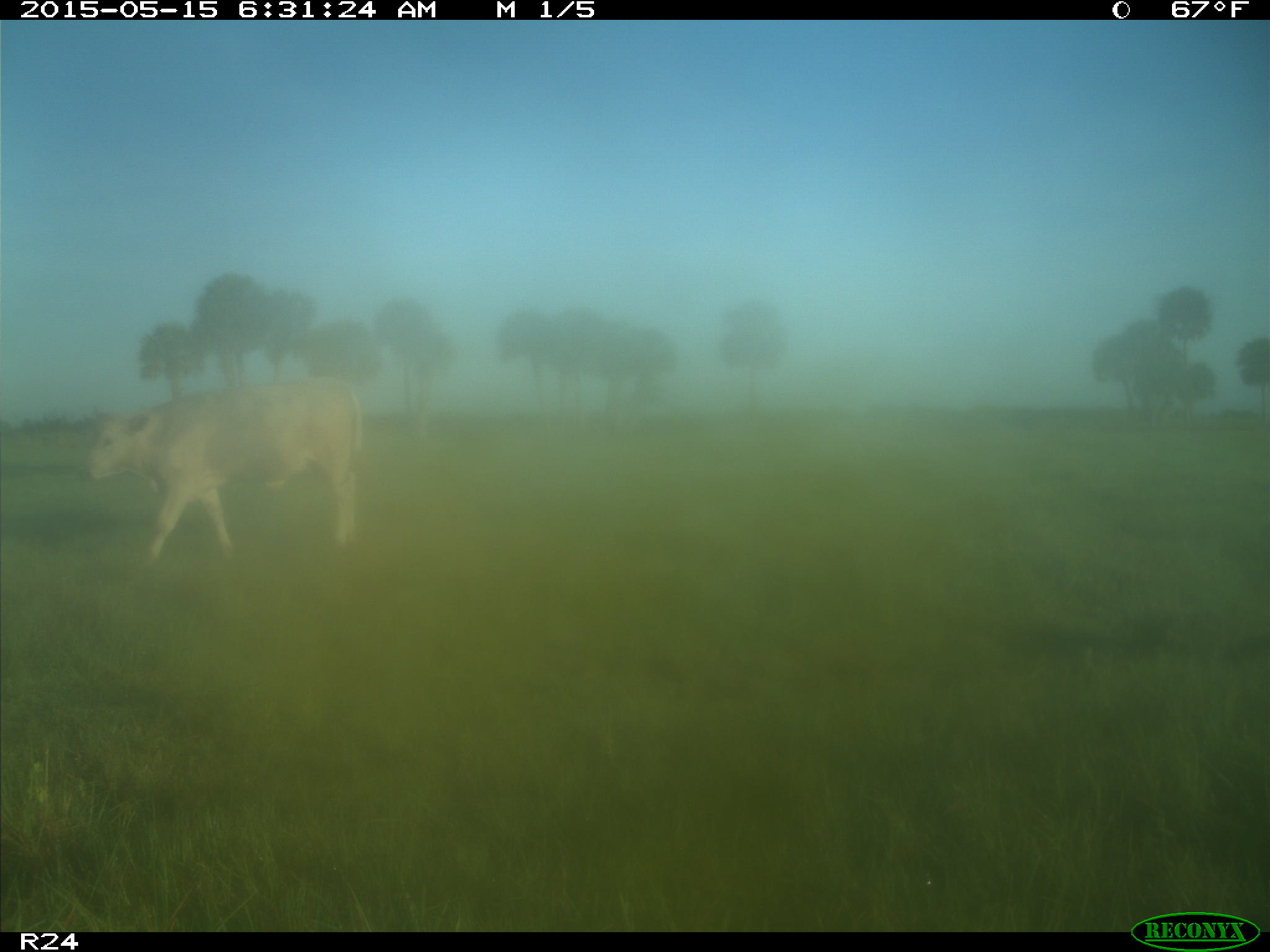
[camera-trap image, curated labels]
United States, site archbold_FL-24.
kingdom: Animalia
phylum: Chordata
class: Mammalia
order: Artiodactyla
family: Suidae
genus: Sus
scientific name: Sus scrofa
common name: wild boar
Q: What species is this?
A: Sus scrofa (wild boar).